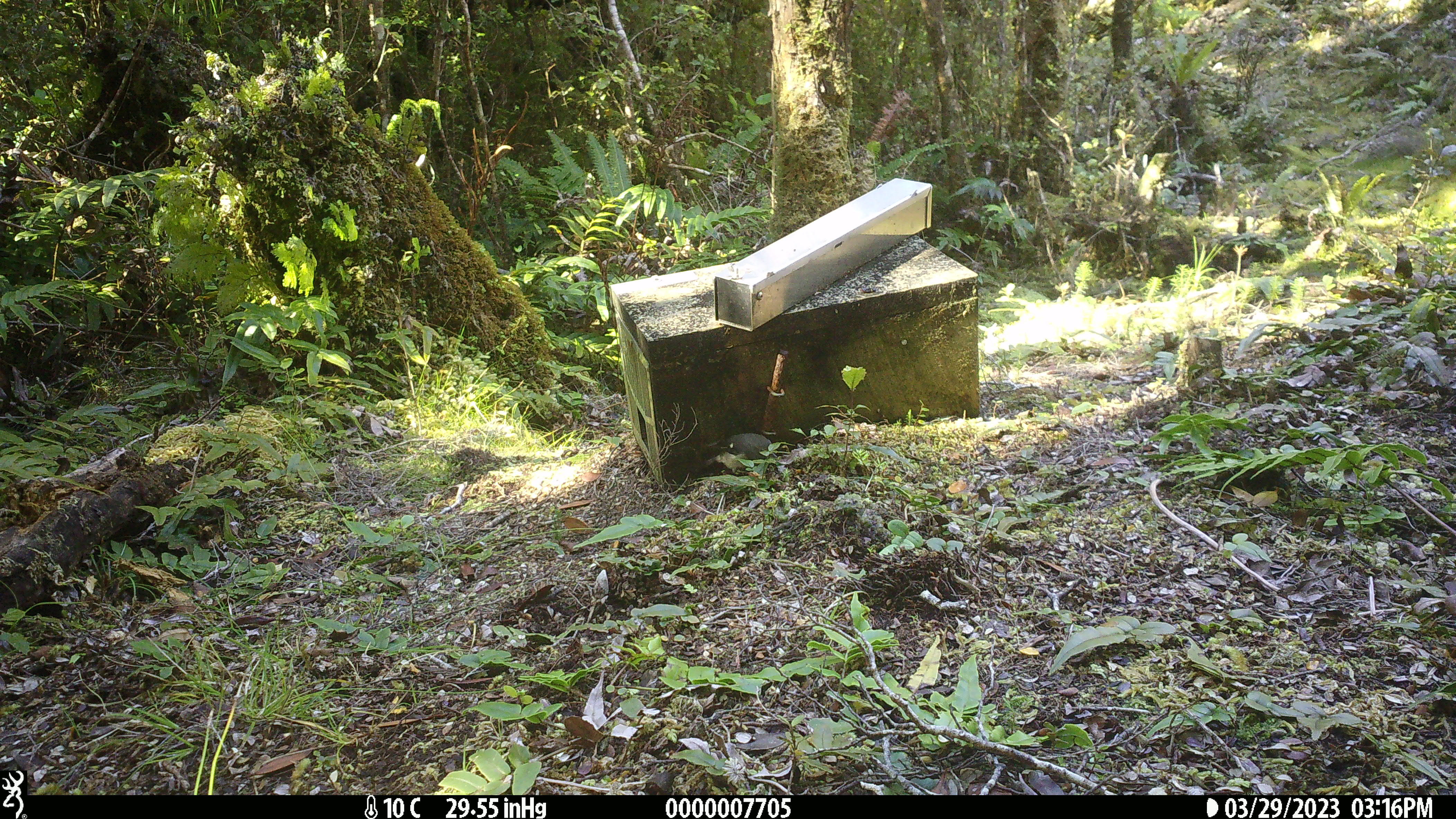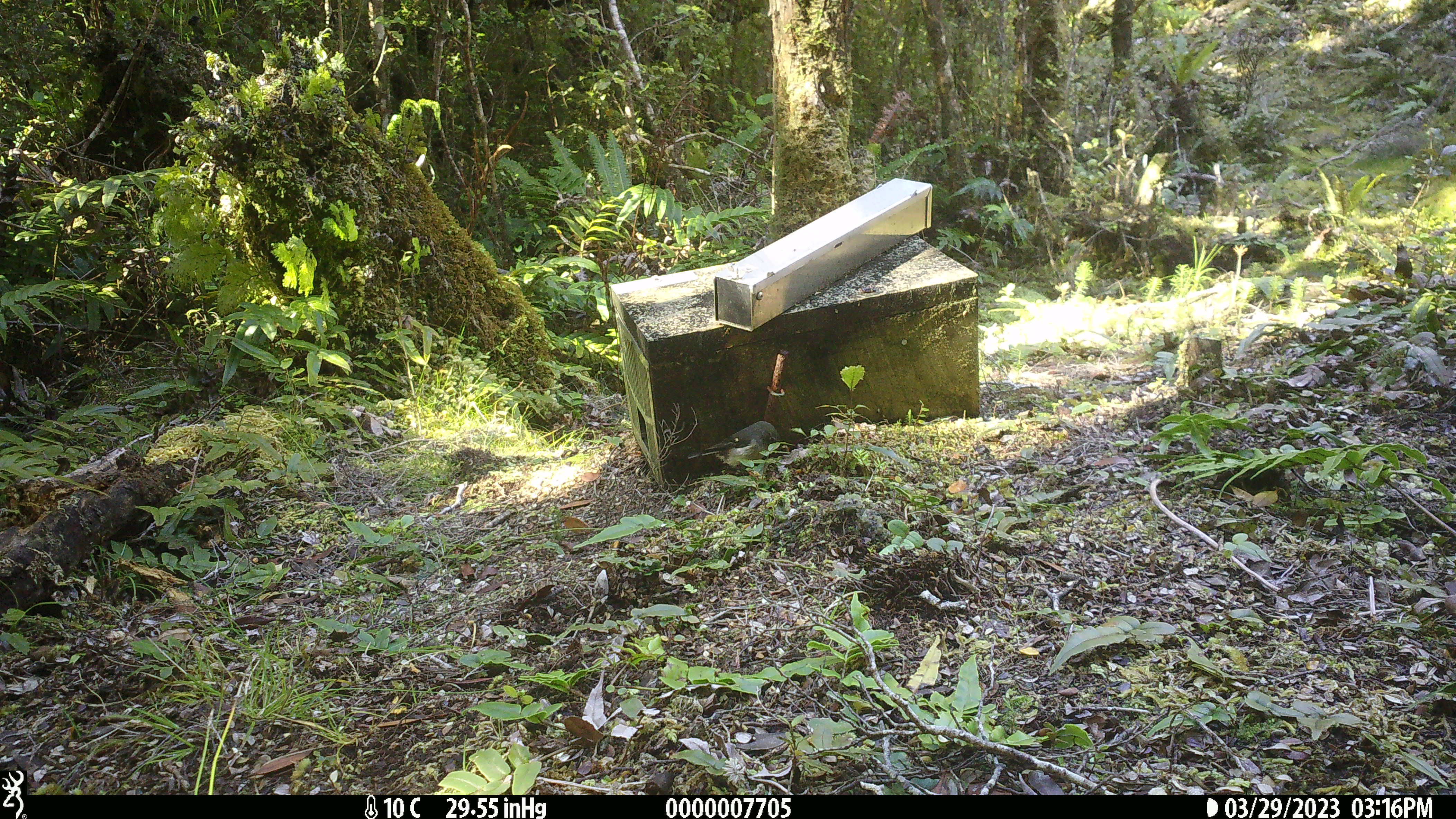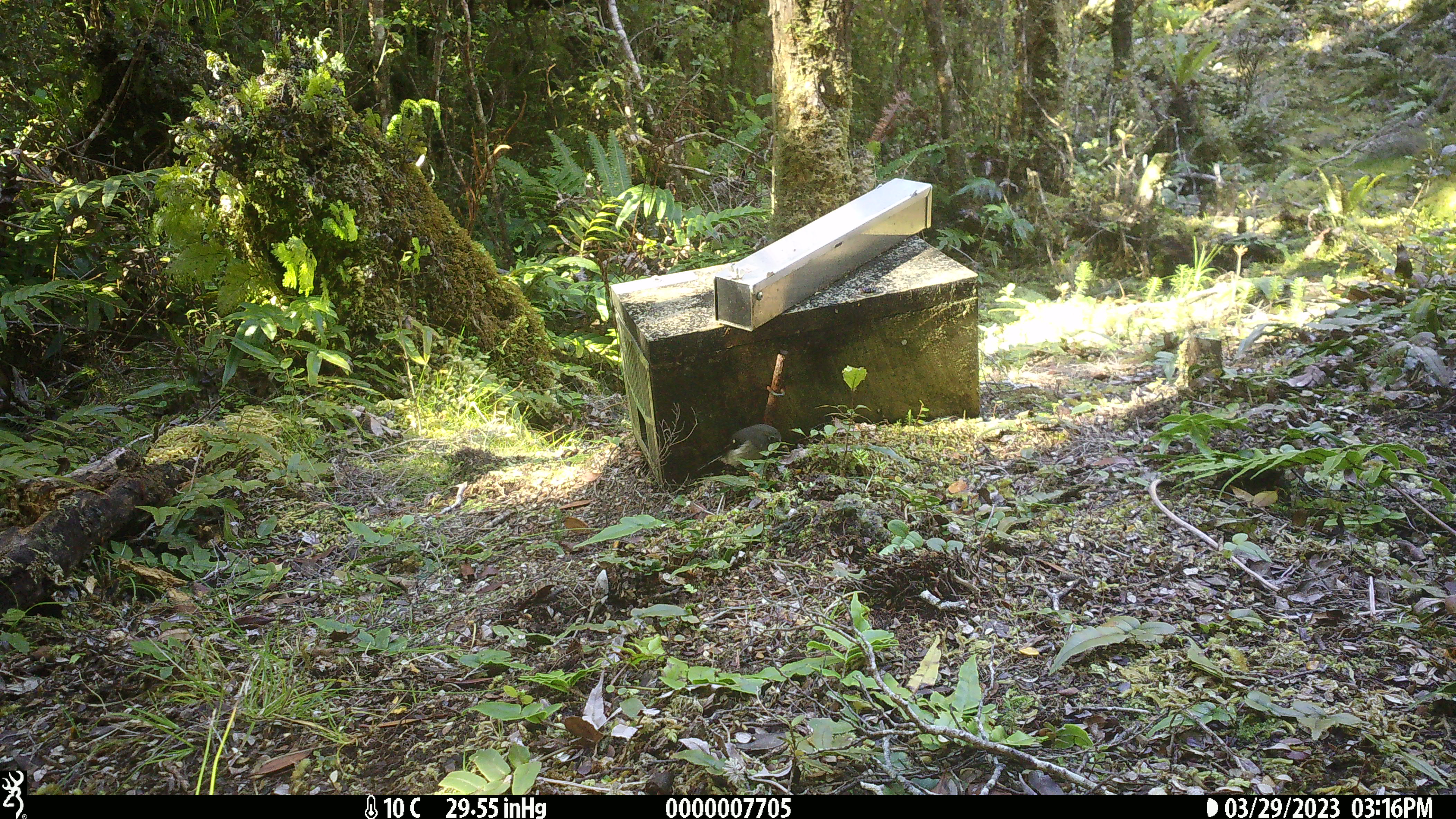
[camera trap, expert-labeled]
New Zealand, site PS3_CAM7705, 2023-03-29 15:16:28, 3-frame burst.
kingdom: Animalia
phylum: Chordata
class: Aves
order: Passeriformes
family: Petroicidae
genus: Petroica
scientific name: Petroica macrocephala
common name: tomtit